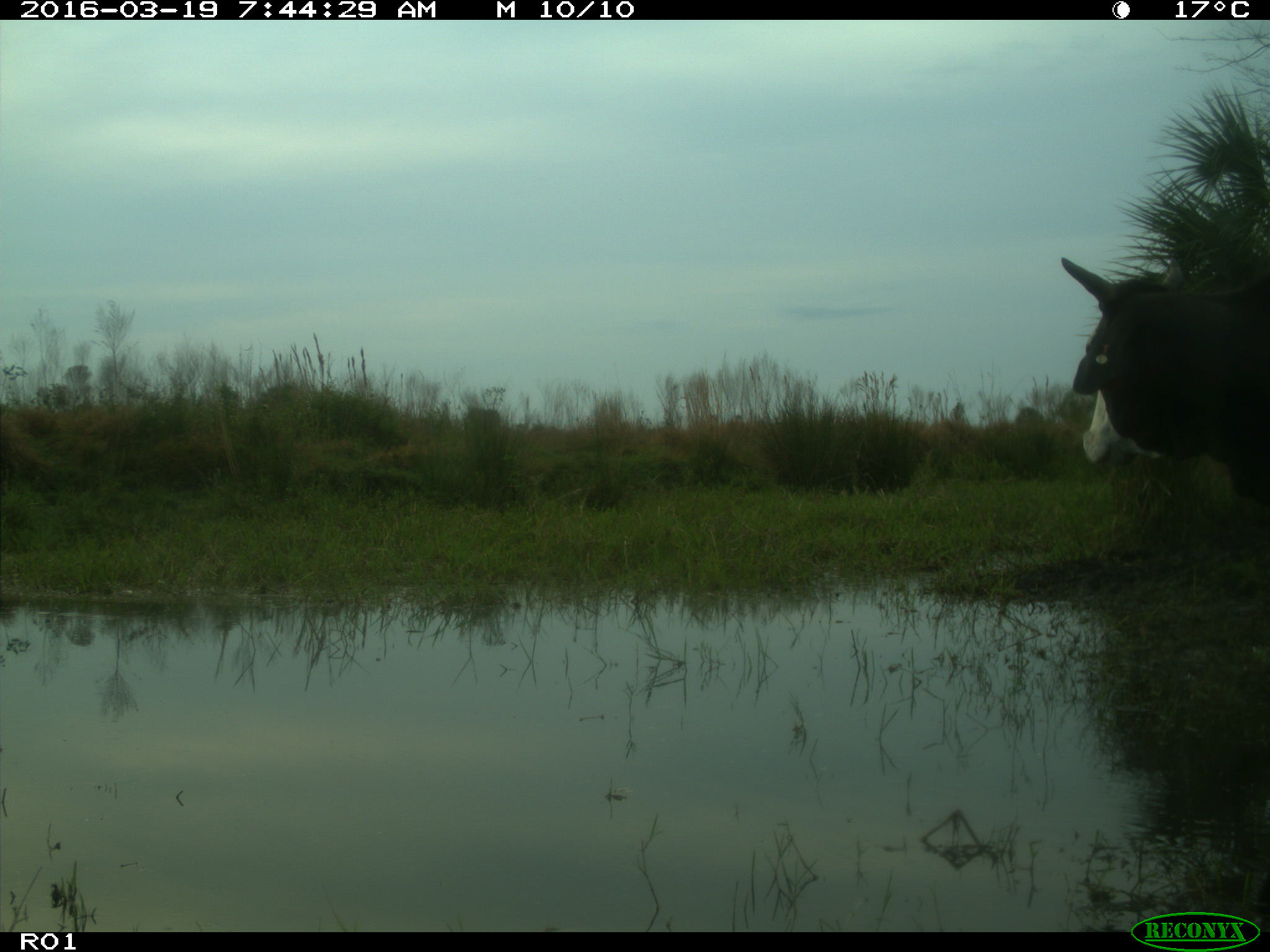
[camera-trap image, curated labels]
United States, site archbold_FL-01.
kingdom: Animalia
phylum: Chordata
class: Mammalia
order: Artiodactyla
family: Bovidae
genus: Bos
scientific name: Bos taurus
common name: domestic cow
Bos taurus (domestic cow).